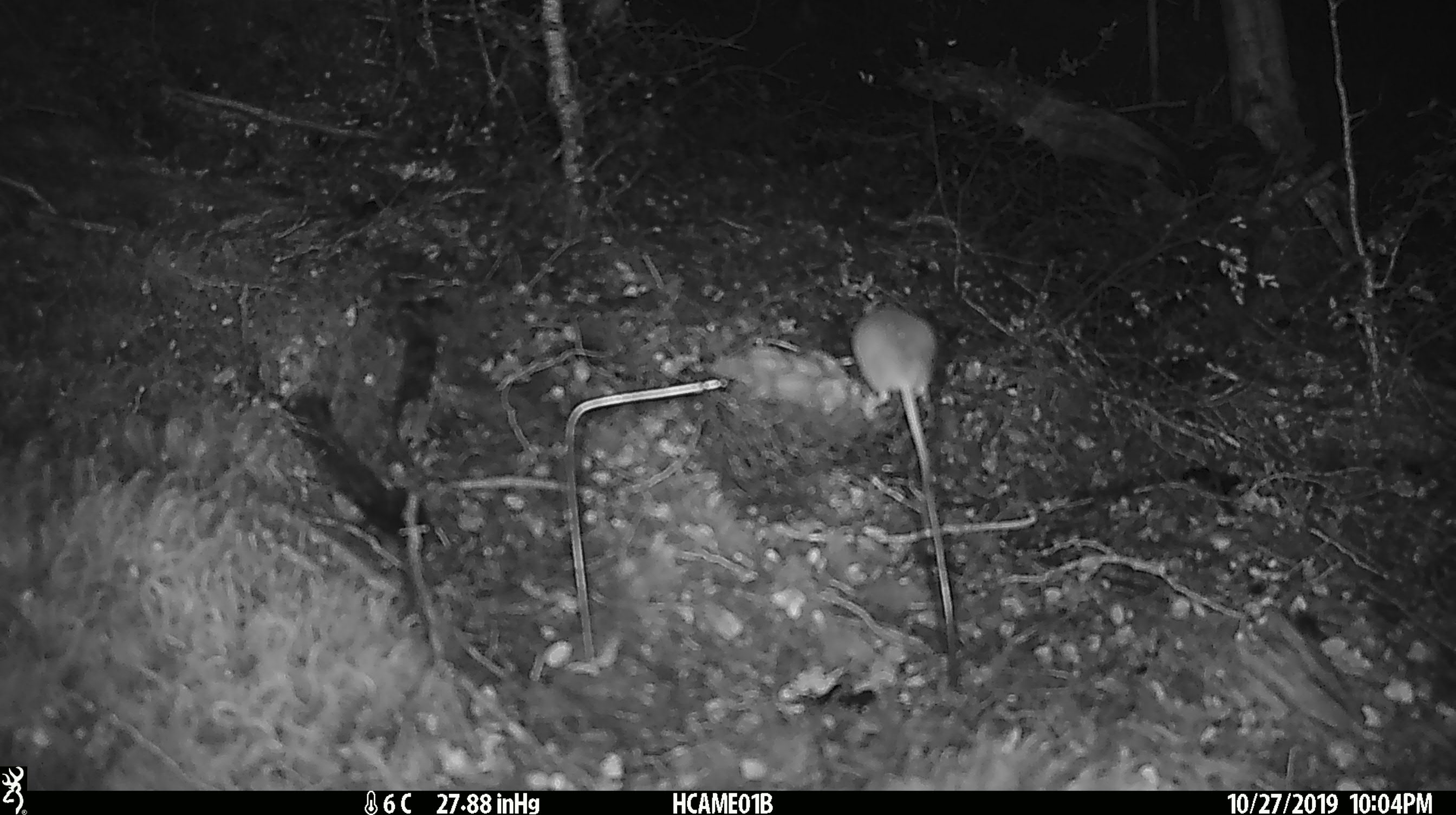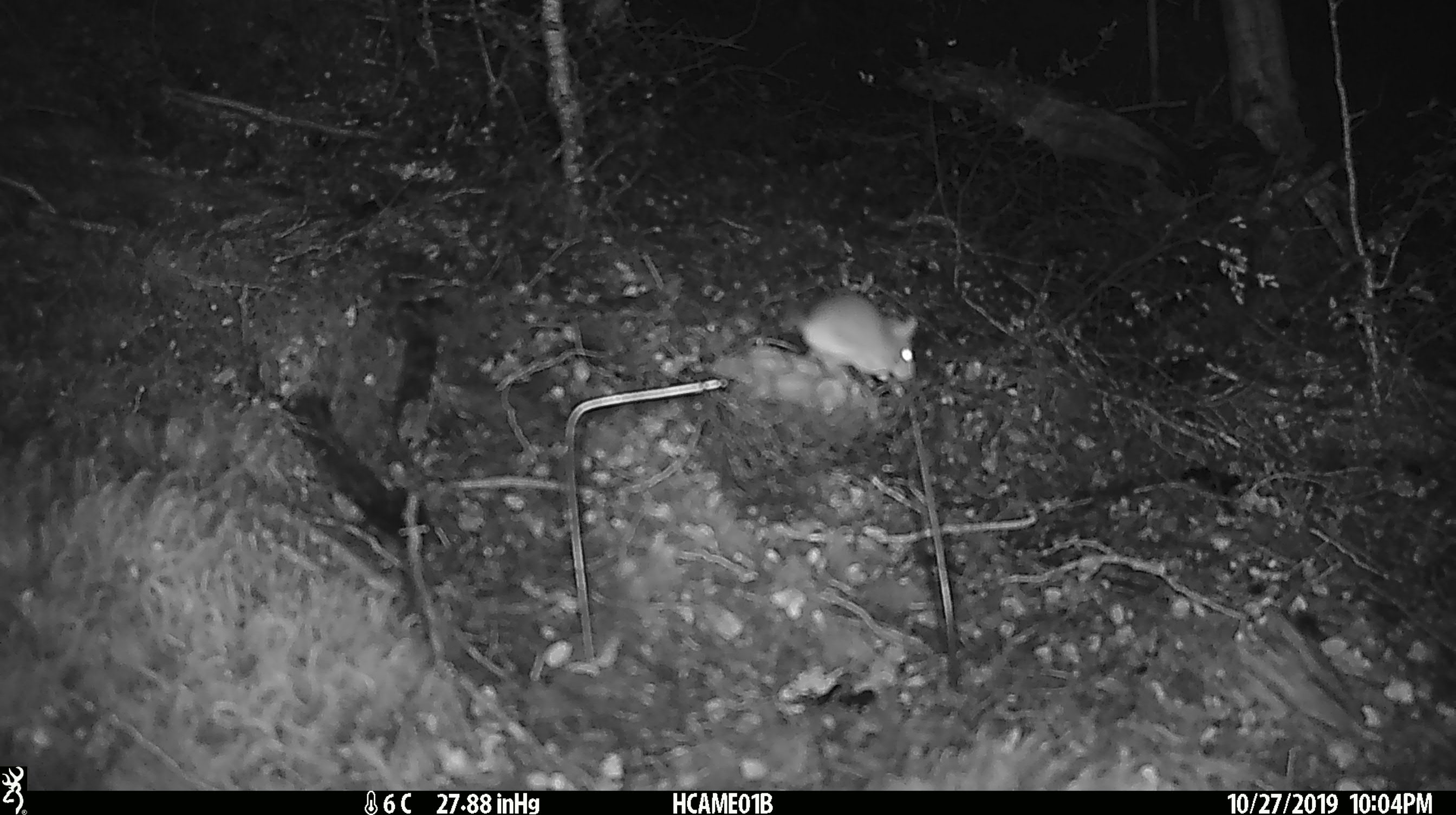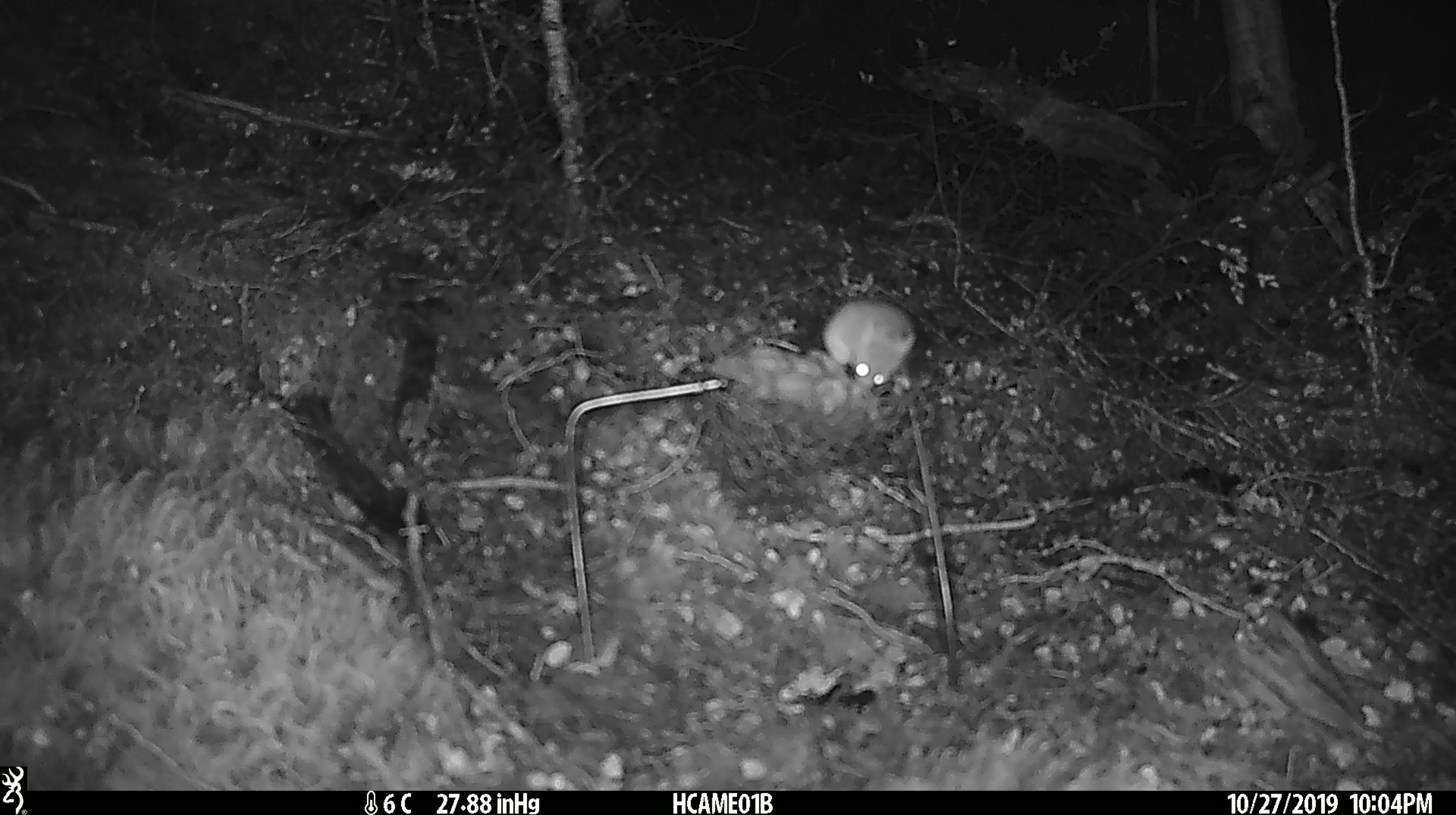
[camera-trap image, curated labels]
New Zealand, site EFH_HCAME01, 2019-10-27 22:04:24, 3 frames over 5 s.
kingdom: Animalia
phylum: Chordata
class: Mammalia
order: Rodentia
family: Muridae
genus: Mus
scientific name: Mus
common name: mouse